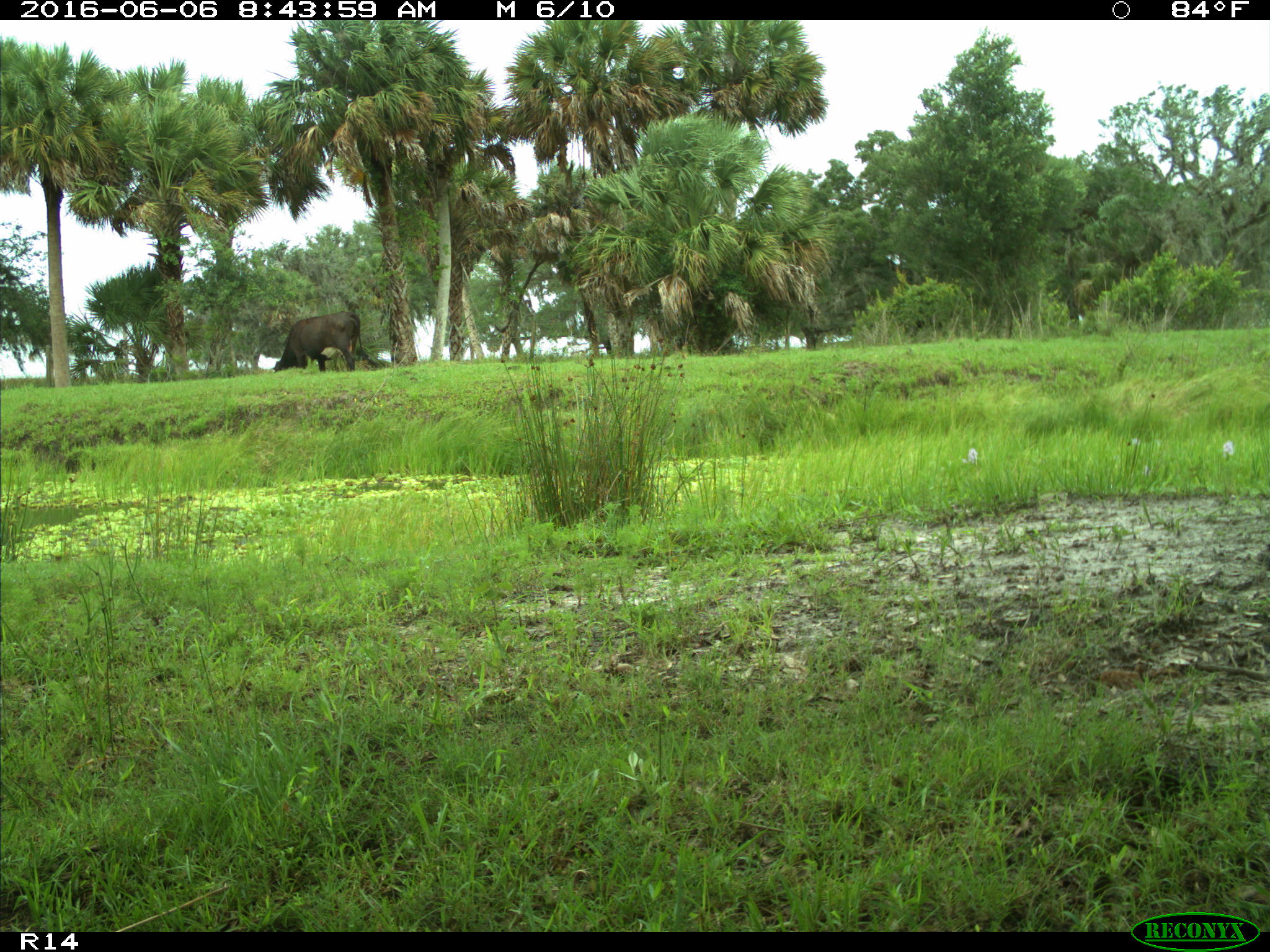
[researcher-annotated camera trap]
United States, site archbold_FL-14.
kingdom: Animalia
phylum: Chordata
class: Mammalia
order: Artiodactyla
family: Bovidae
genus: Bos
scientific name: Bos taurus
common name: domestic cow